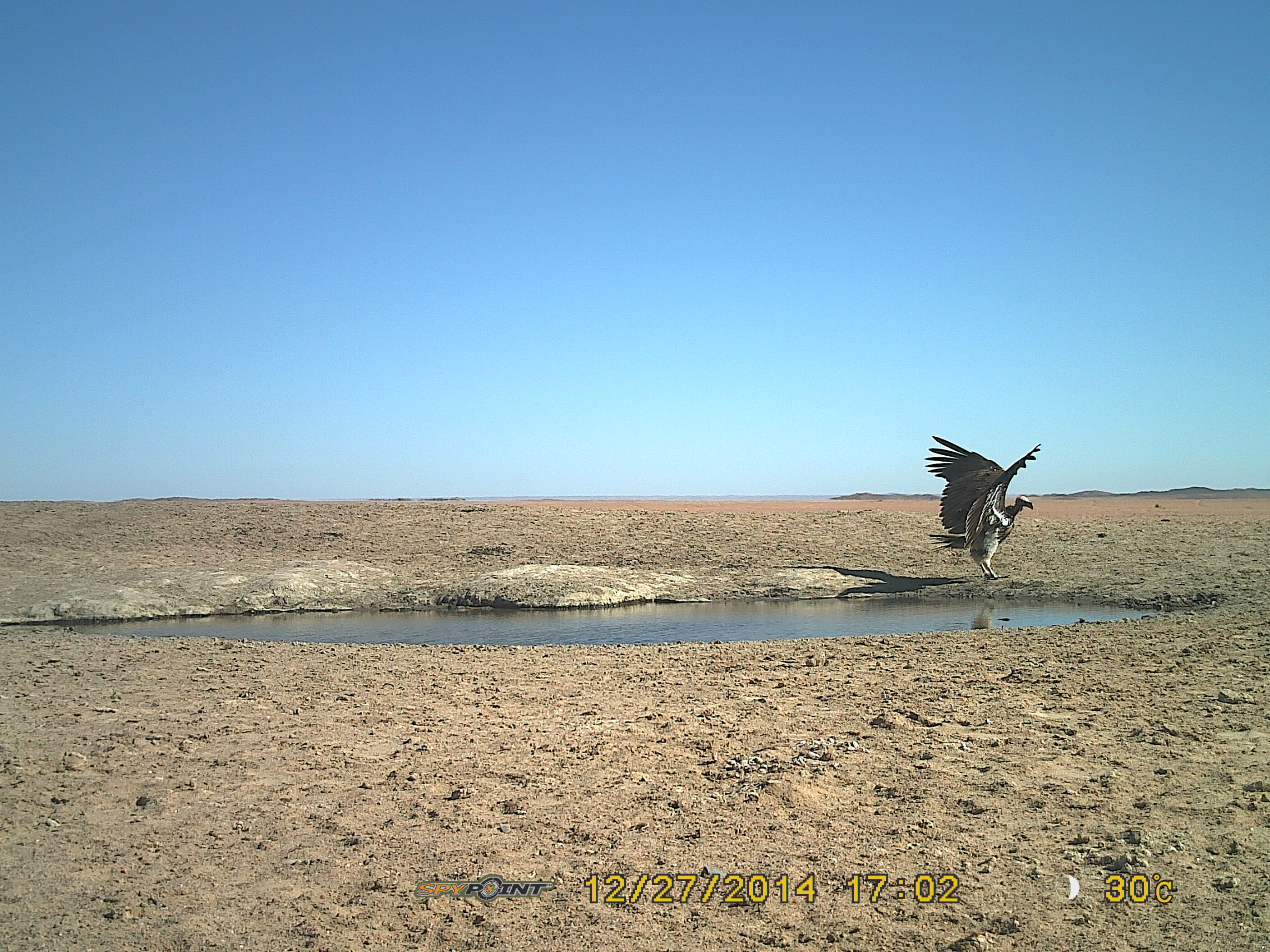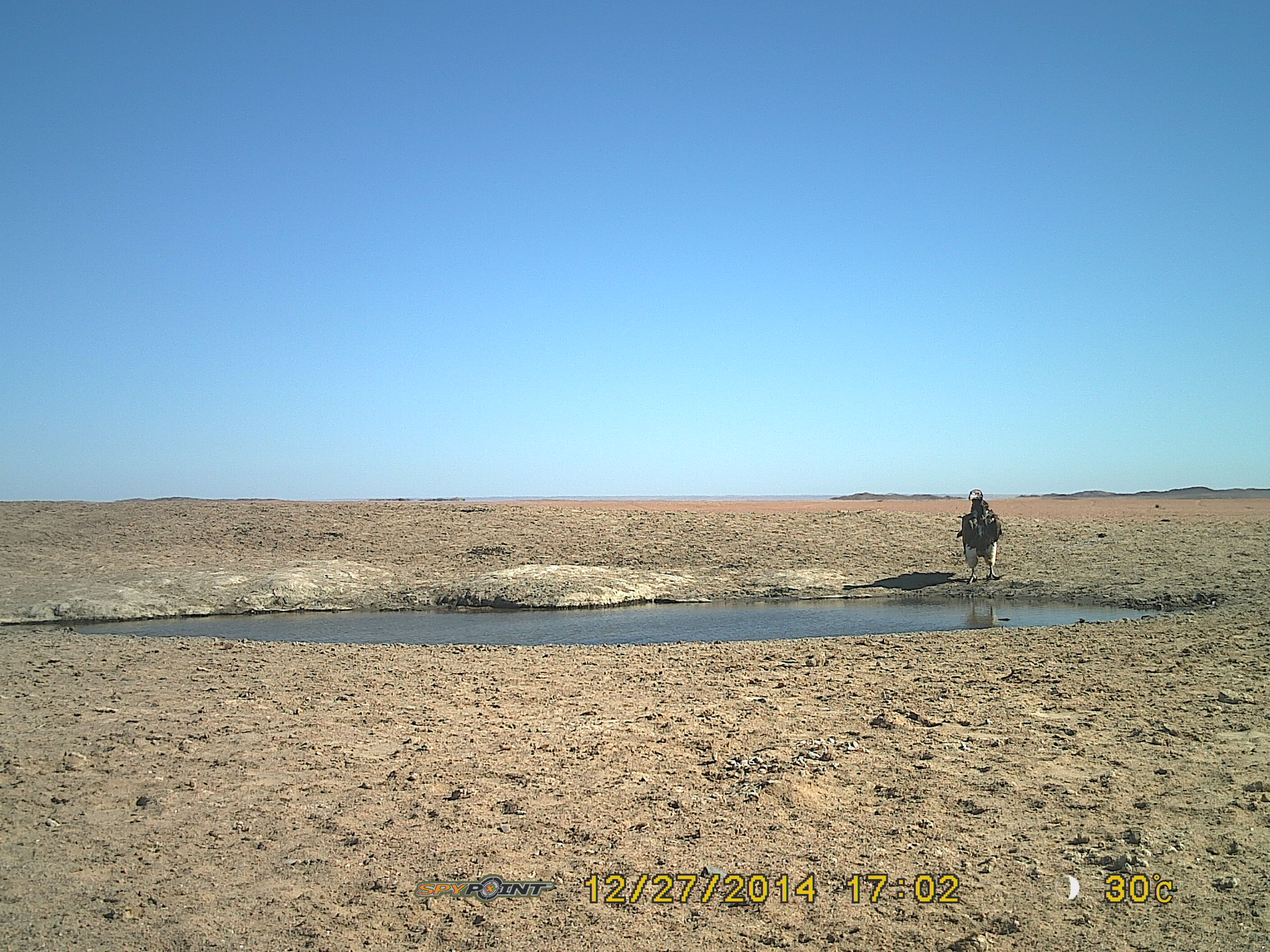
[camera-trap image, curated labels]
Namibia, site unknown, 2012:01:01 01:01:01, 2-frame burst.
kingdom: Animalia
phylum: Chordata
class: Aves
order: Accipitriformes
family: Accipitridae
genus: Torgos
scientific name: Torgos tracheliotos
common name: lappet-faced vulture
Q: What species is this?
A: Torgos tracheliotos (lappet-faced vulture).